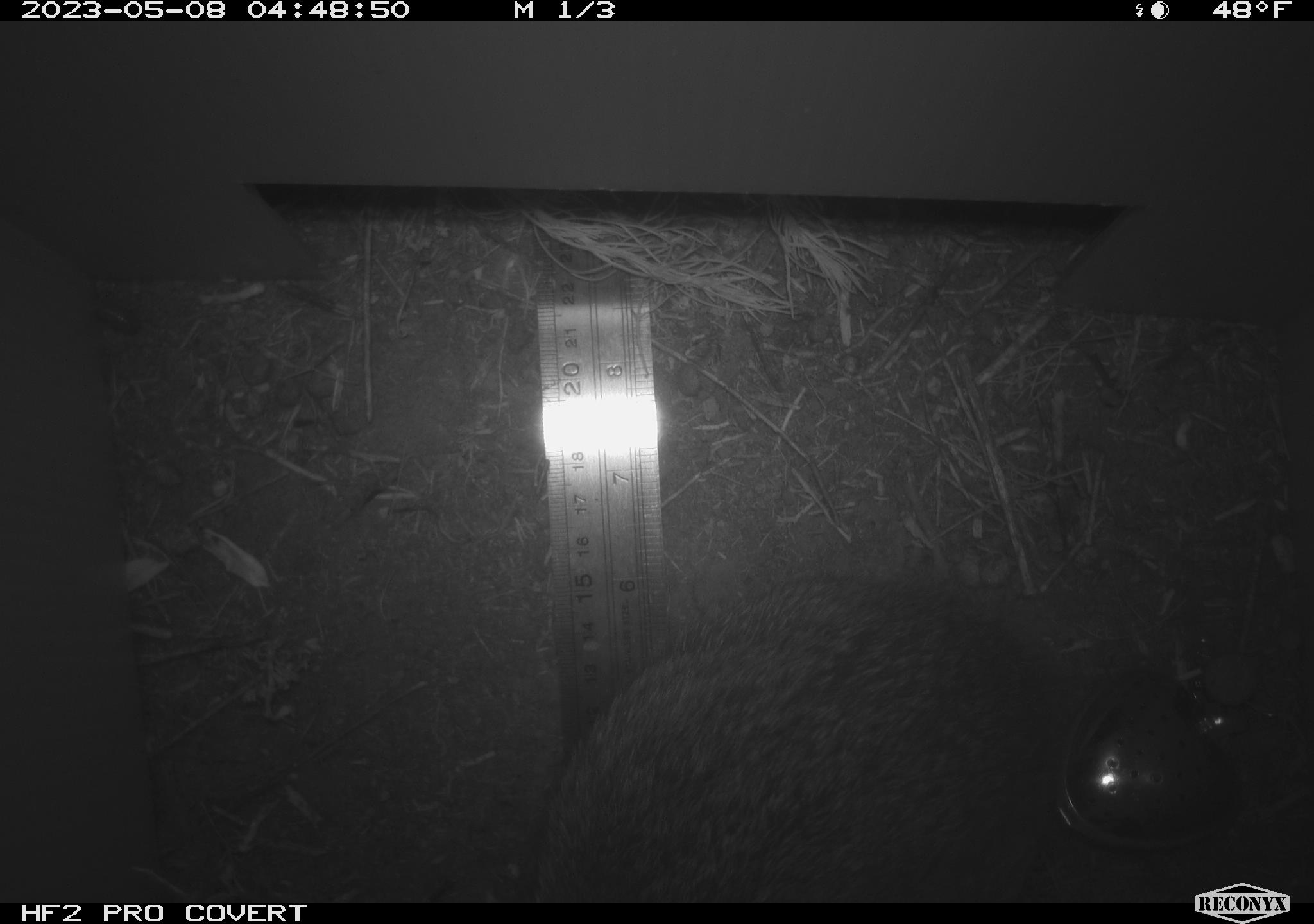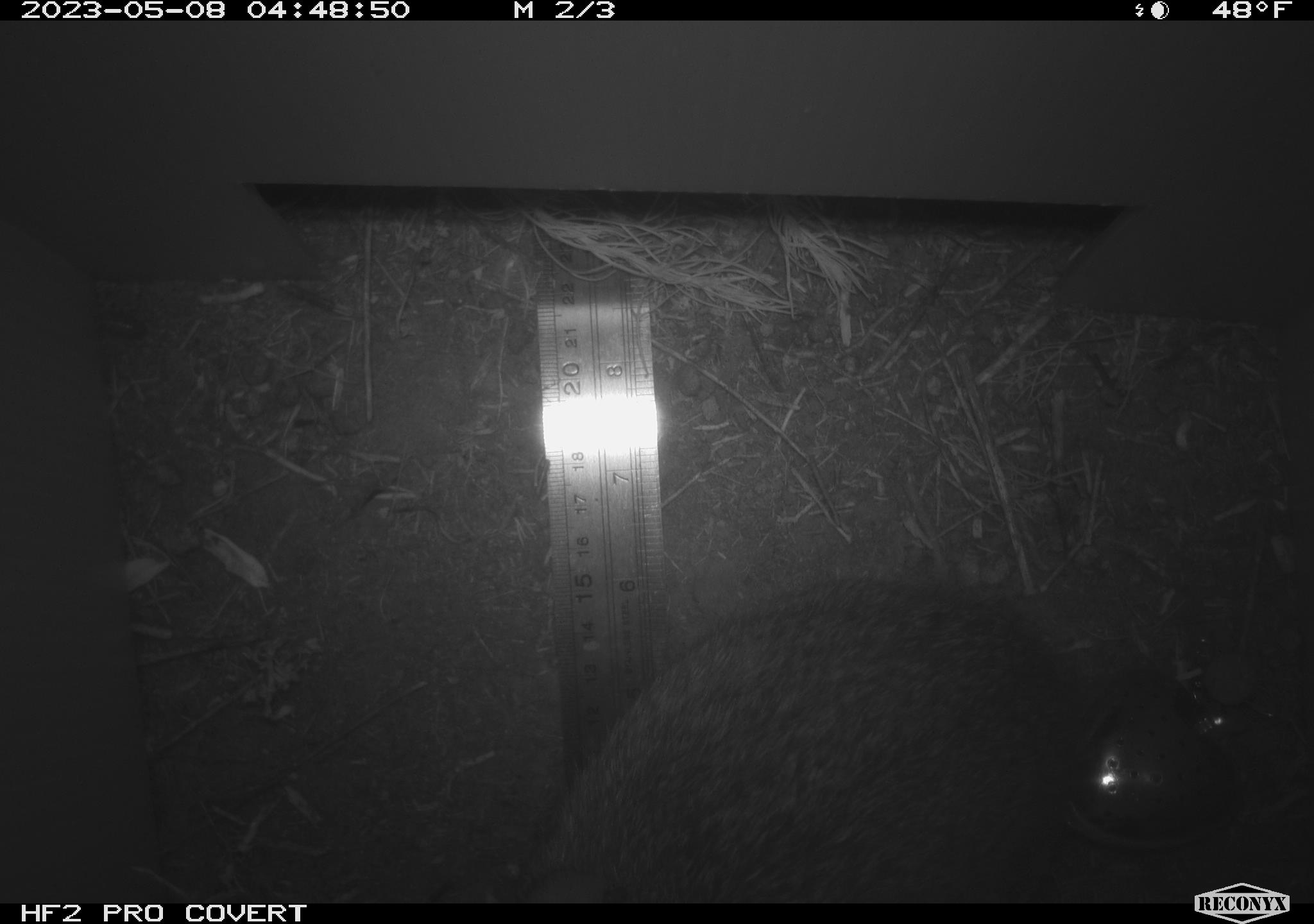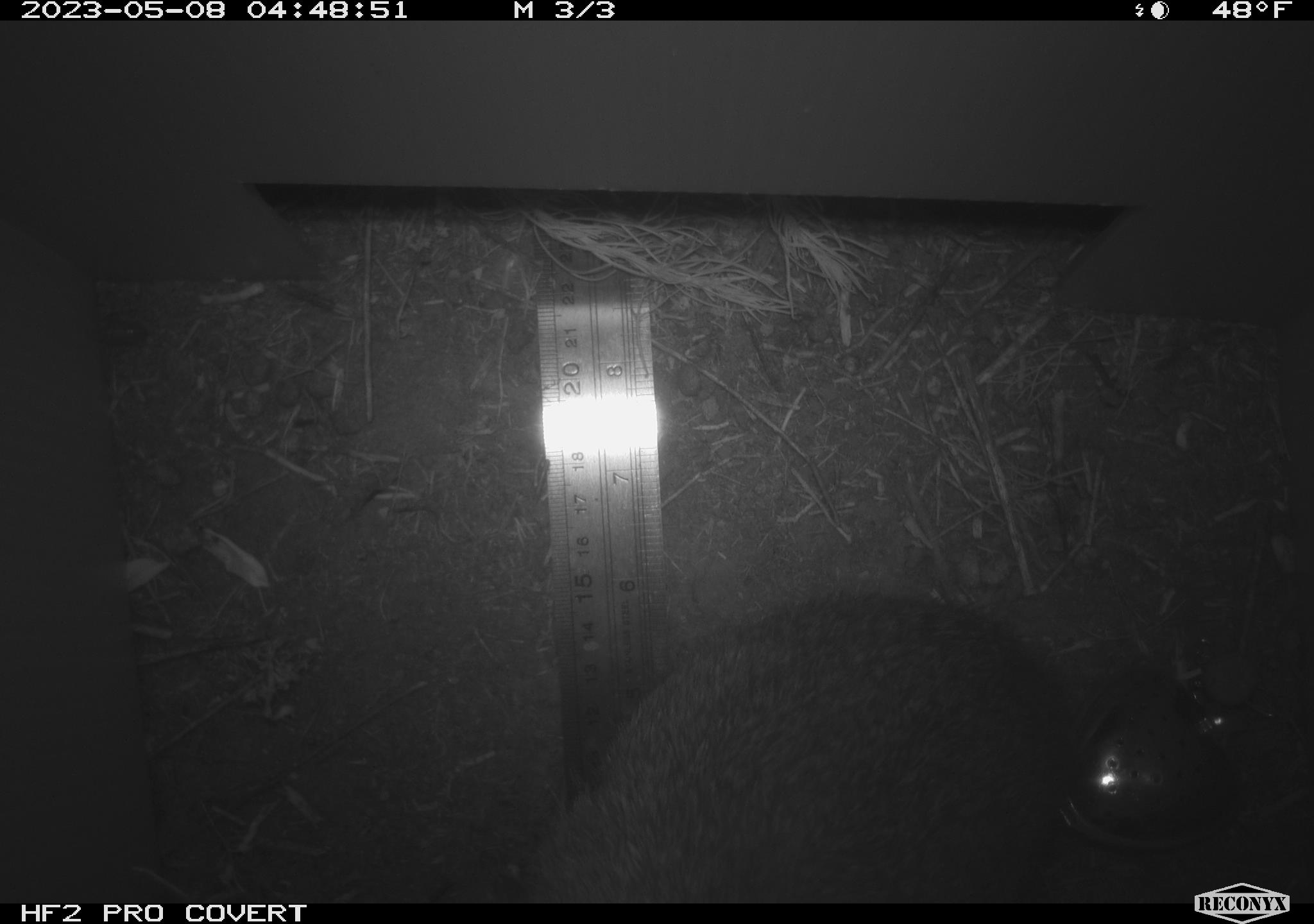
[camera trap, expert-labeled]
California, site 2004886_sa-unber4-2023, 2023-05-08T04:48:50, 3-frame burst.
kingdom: Animalia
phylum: Chordata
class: Mammalia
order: Lagomorpha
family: Leporidae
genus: Sylvilagus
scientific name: Sylvilagus audubonii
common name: desert cottontail